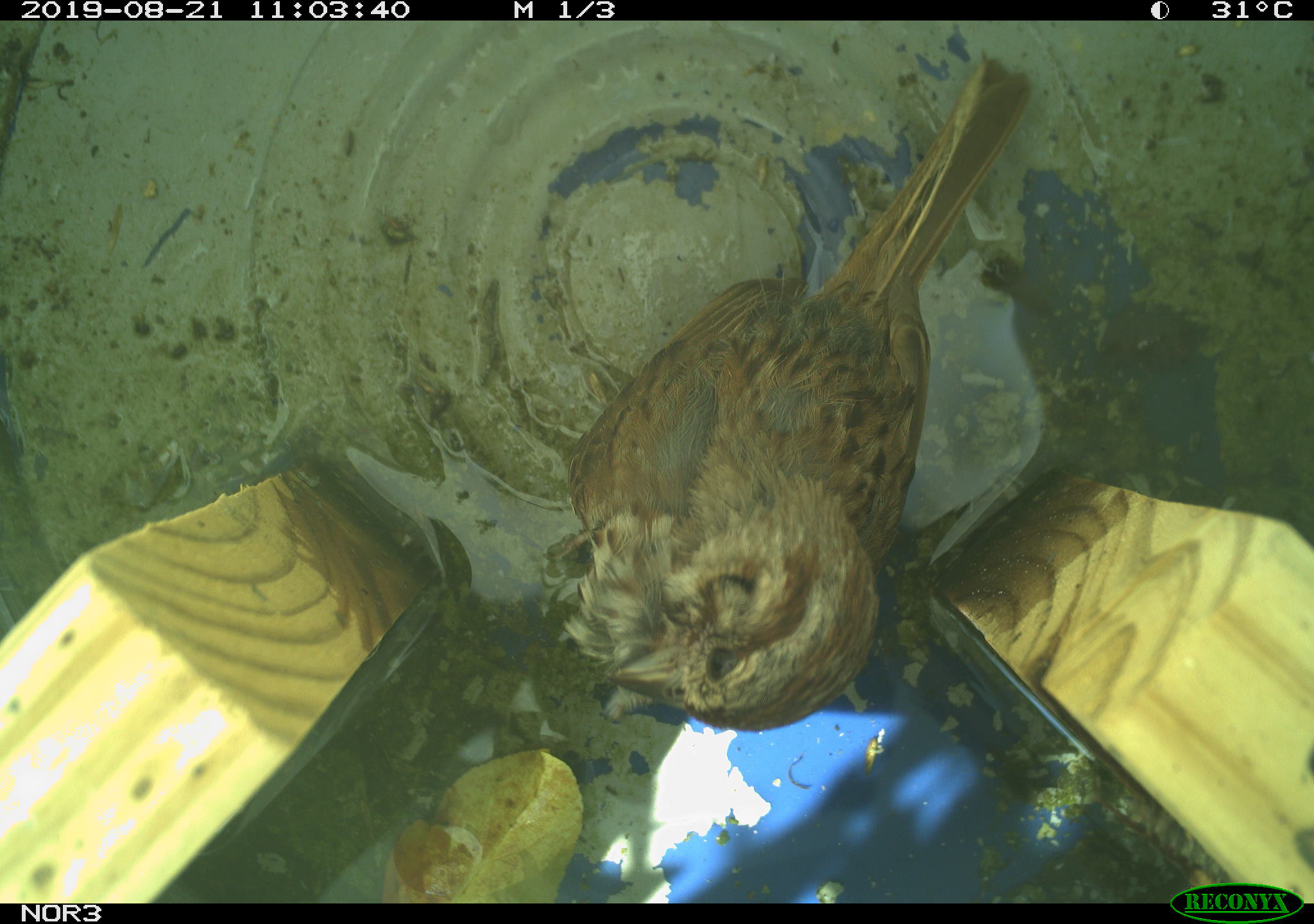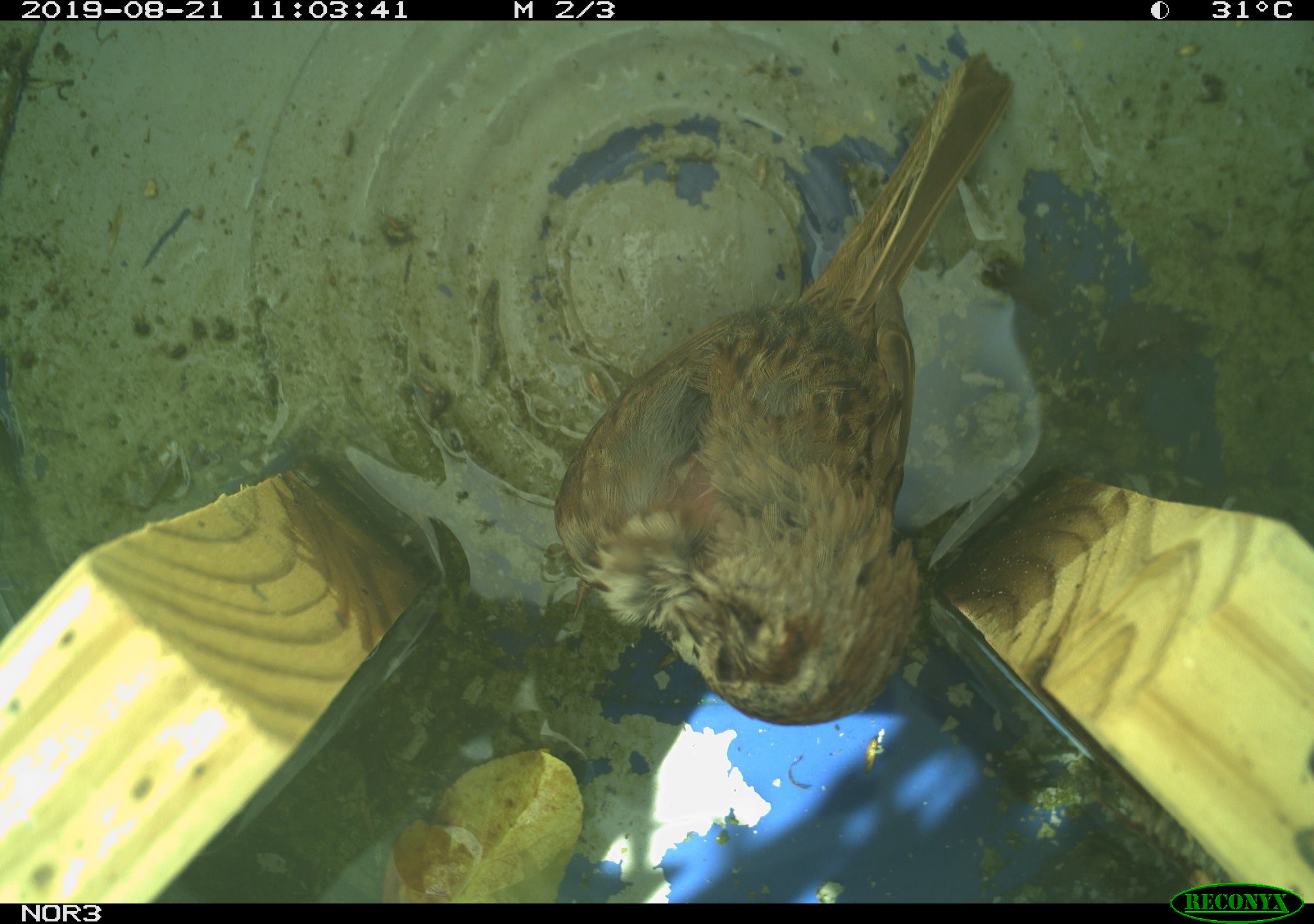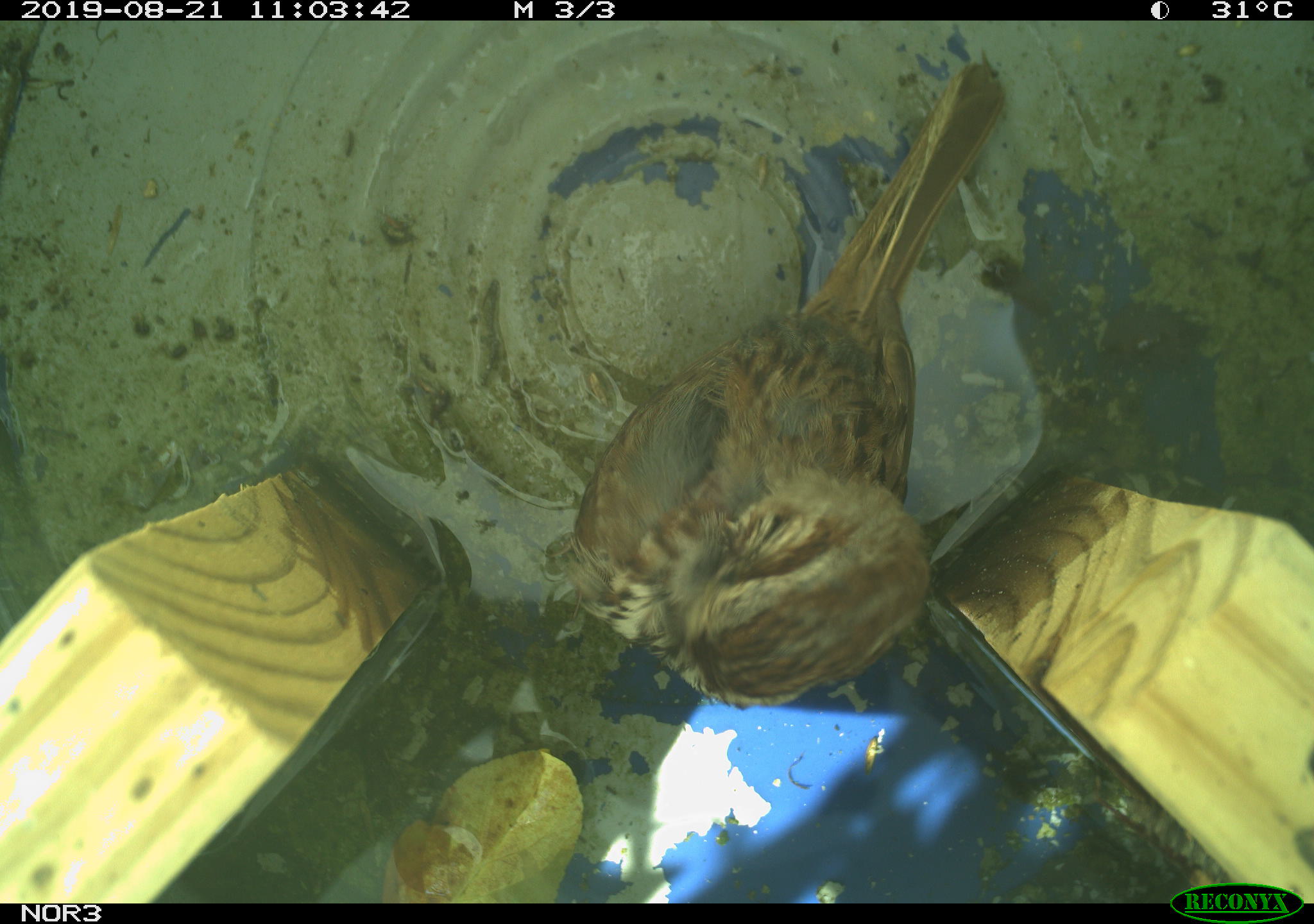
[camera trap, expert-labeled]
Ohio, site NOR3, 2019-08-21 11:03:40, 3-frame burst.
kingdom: Animalia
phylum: Chordata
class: Aves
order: Passeriformes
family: Passerellidae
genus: Melospiza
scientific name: Melospiza melodia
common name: song sparrow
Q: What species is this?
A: Song sparrow (Melospiza melodia).